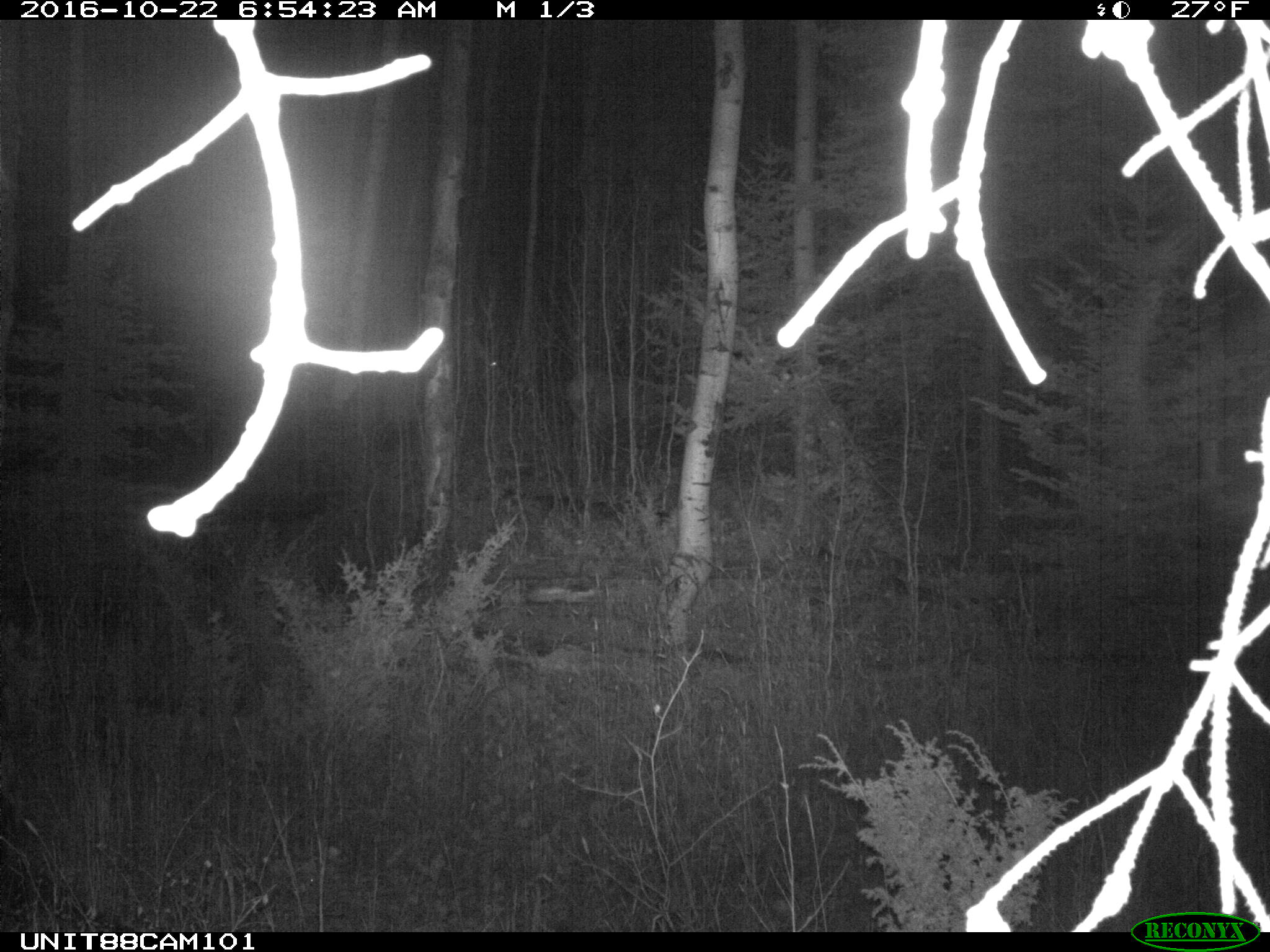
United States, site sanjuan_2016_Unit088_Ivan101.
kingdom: Animalia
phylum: Chordata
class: Mammalia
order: Artiodactyla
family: Cervidae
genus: Cervus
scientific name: Cervus elaphus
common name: red deer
Cervus elaphus (red deer).